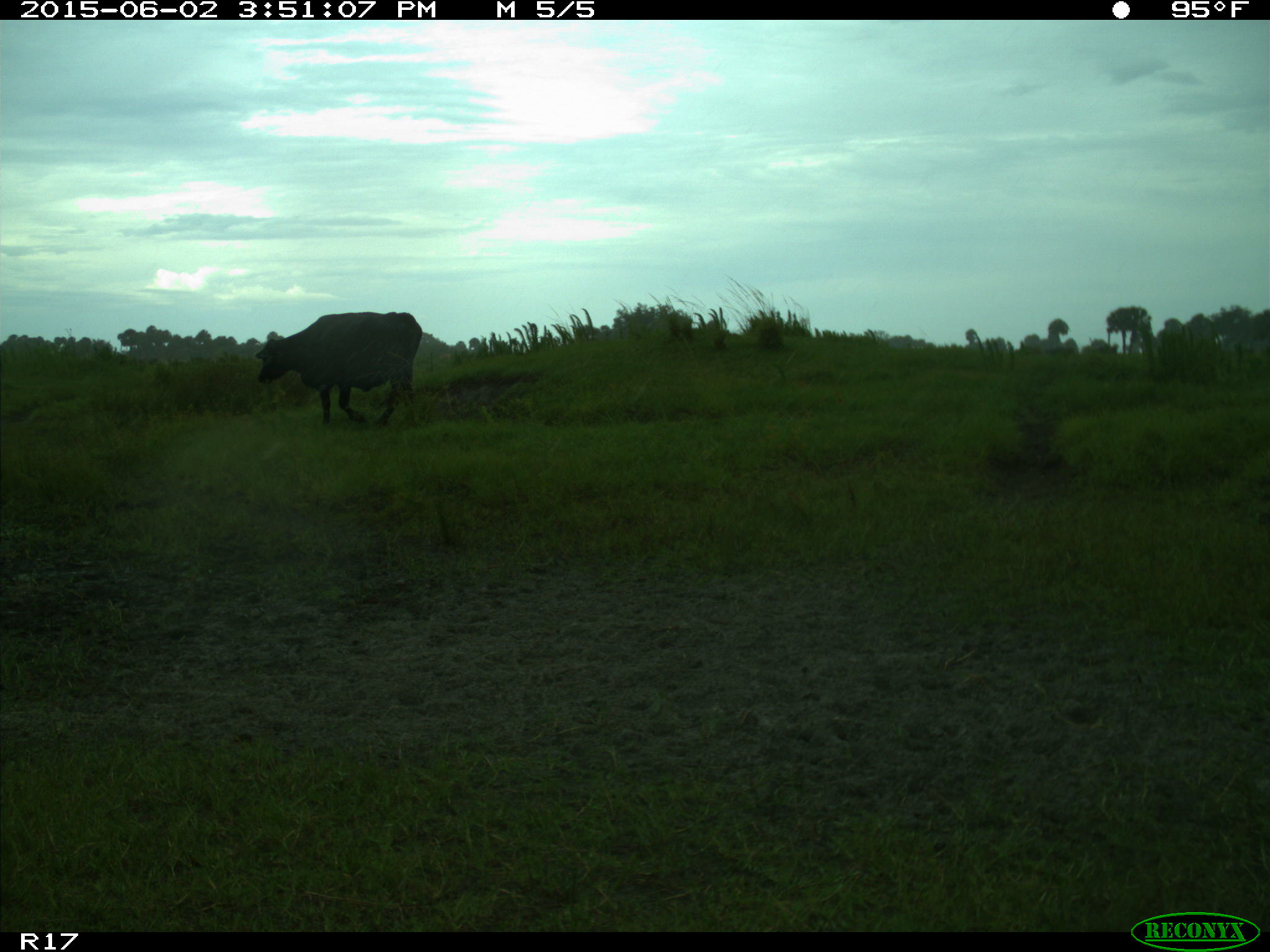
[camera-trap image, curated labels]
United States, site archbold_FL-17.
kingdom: Animalia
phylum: Chordata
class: Mammalia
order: Artiodactyla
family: Bovidae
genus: Bos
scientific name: Bos taurus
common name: domestic cow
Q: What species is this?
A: Bos taurus (domestic cow).